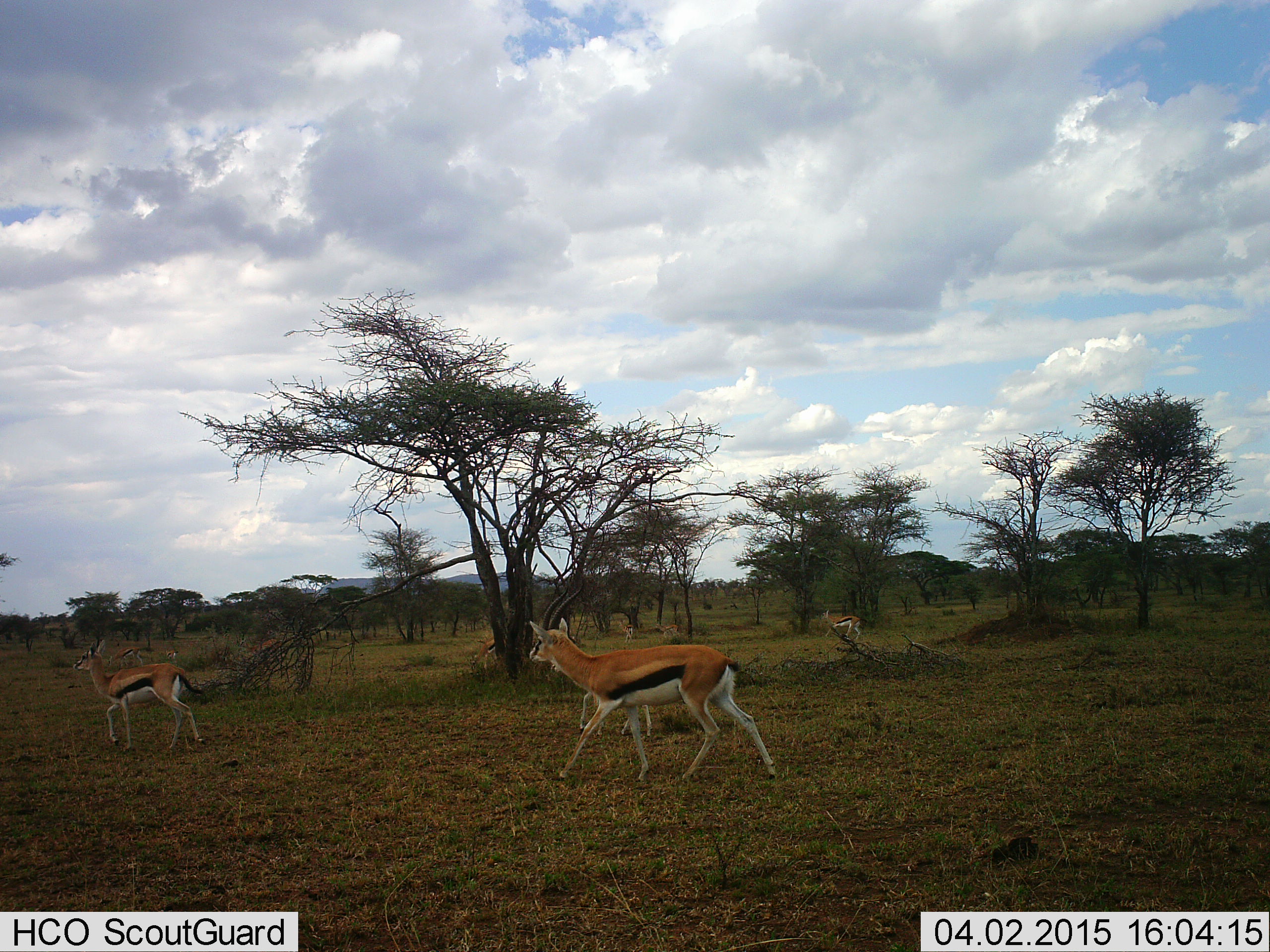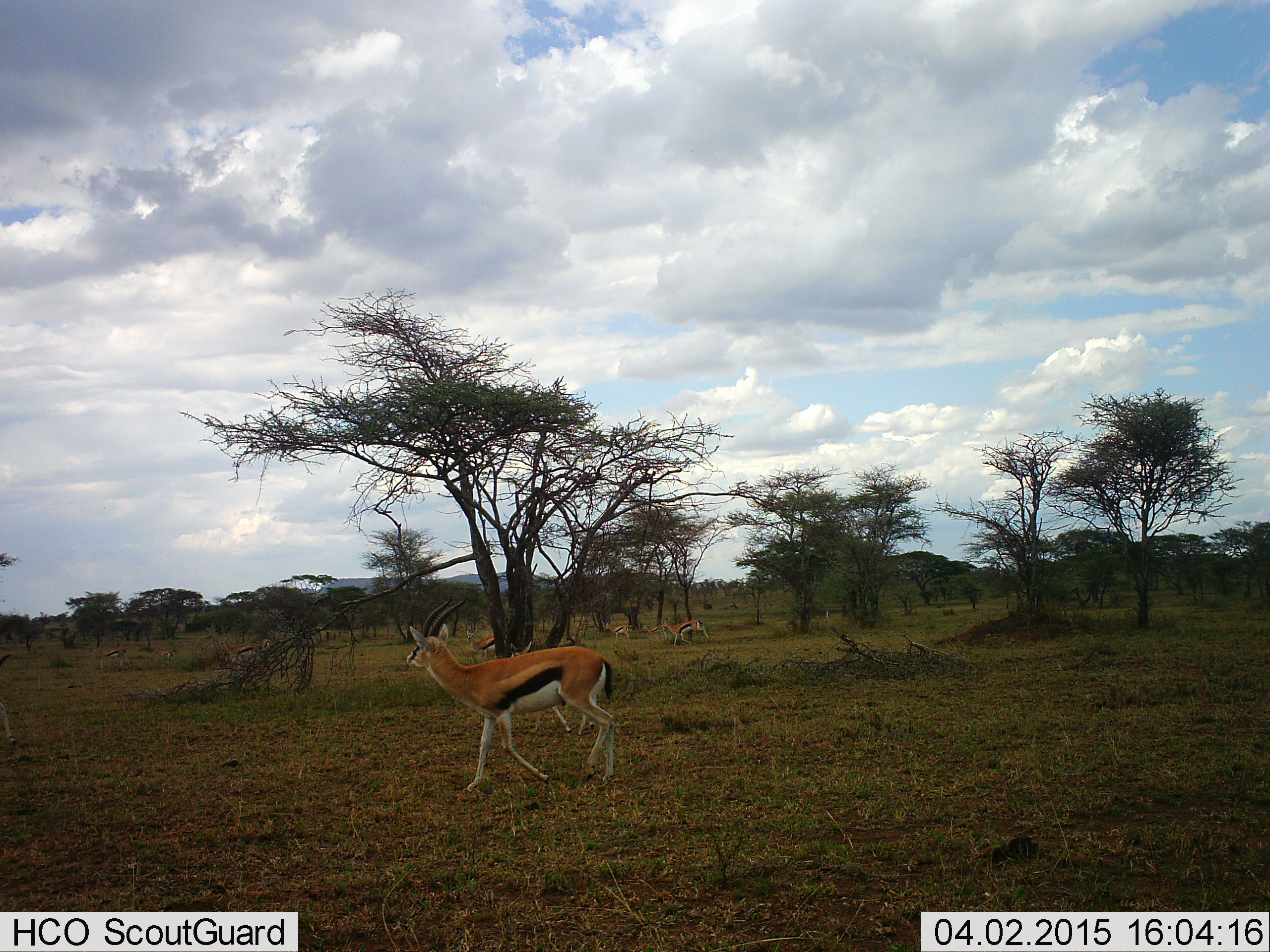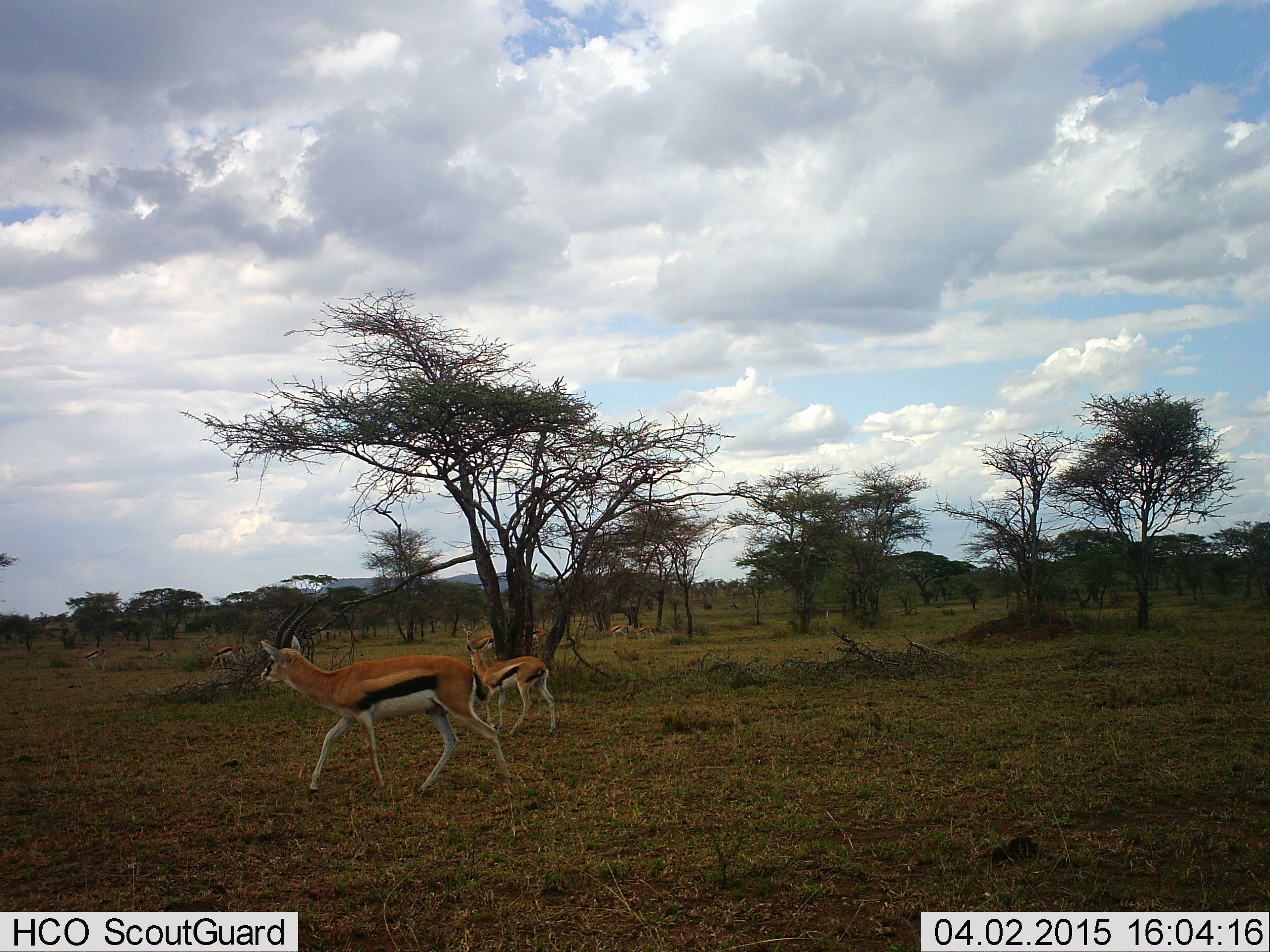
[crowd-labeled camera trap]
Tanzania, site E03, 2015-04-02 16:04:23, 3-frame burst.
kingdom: Animalia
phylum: Chordata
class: Mammalia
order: Artiodactyla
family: Bovidae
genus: Eudorcas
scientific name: Eudorcas thomsonii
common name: thomson's gazelle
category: gazellethomsons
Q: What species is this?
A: Gazellethomsons (thomson's gazelle) (Eudorcas thomsonii).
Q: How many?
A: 6.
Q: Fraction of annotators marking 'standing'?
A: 10%.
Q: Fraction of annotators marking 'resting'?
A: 0%.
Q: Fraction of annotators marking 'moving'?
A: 100%.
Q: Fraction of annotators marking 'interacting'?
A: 0%.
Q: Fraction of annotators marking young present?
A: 20%.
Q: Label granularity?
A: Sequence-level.